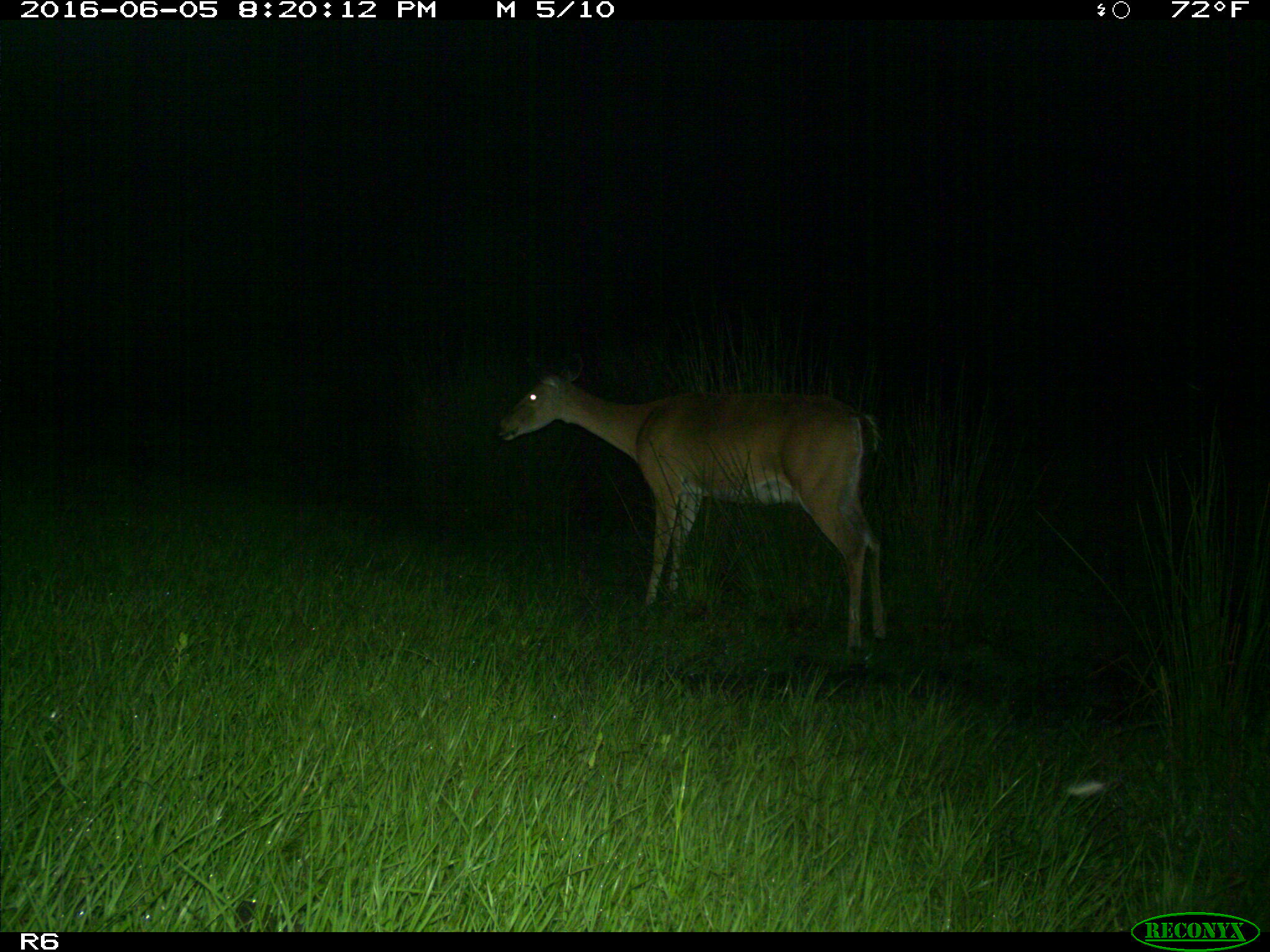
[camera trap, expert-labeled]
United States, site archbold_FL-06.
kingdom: Animalia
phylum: Chordata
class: Mammalia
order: Artiodactyla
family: Cervidae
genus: Odocoileus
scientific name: Odocoileus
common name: deer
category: unidentified deer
Unidentified deer (deer) (Odocoileus).